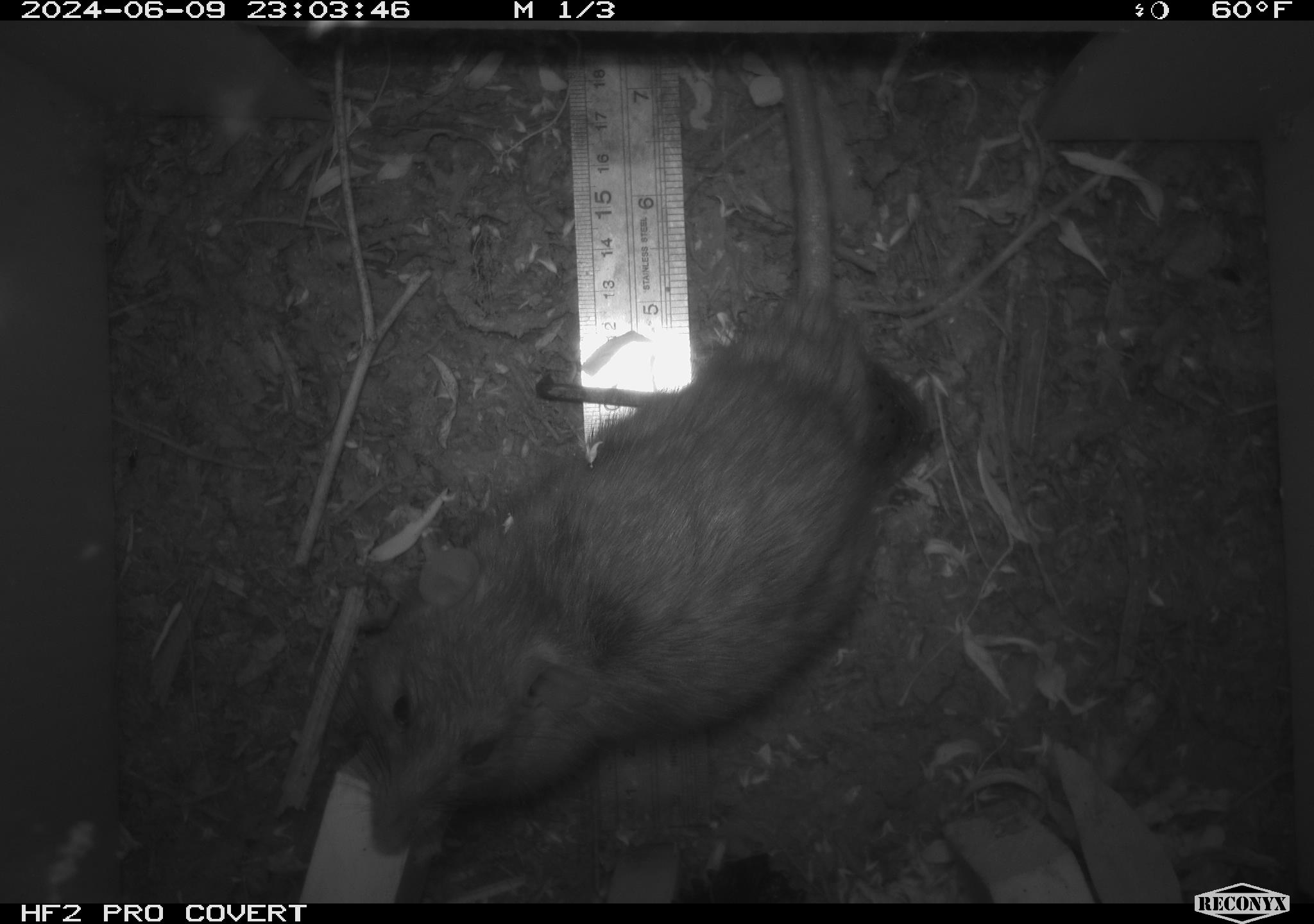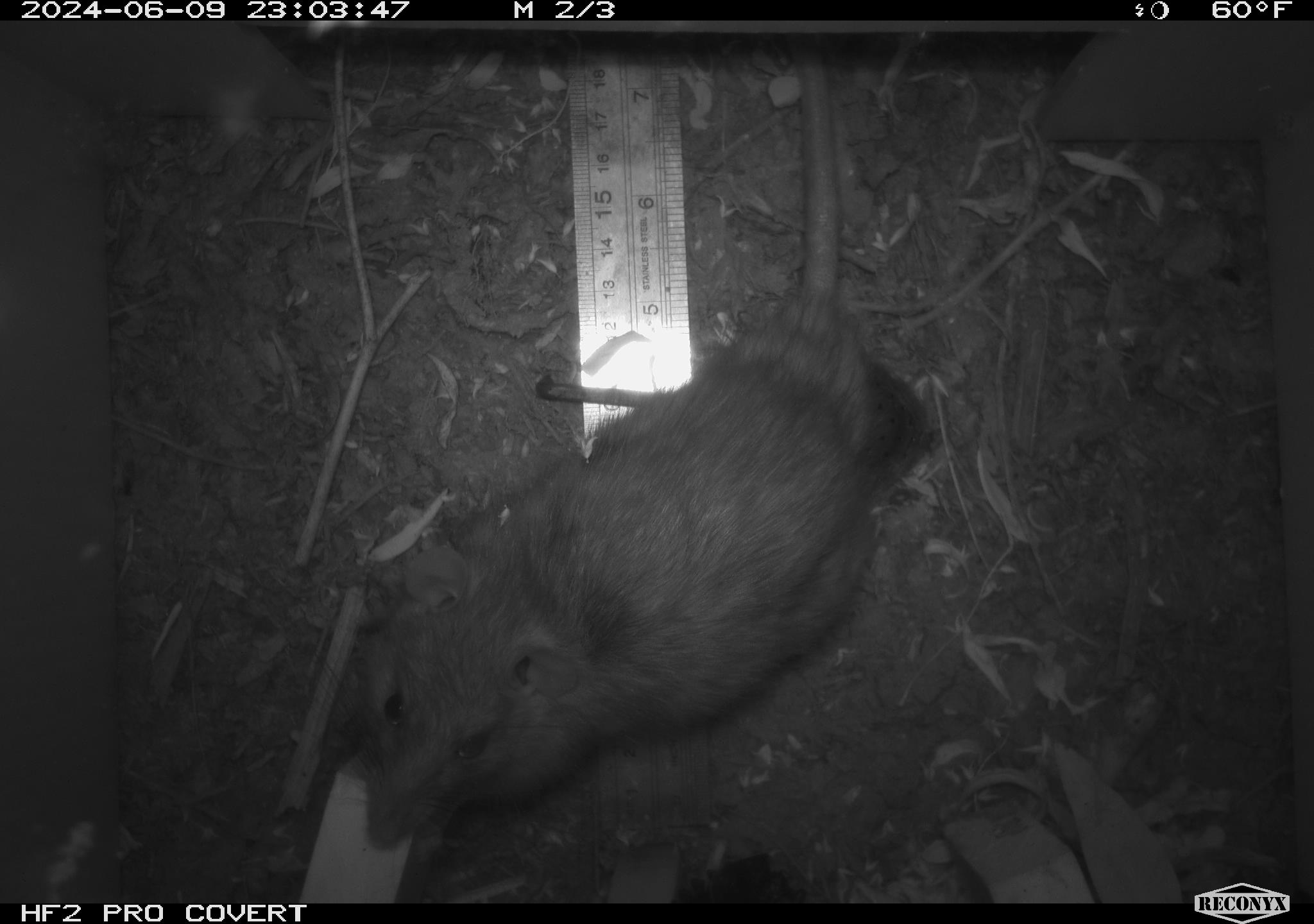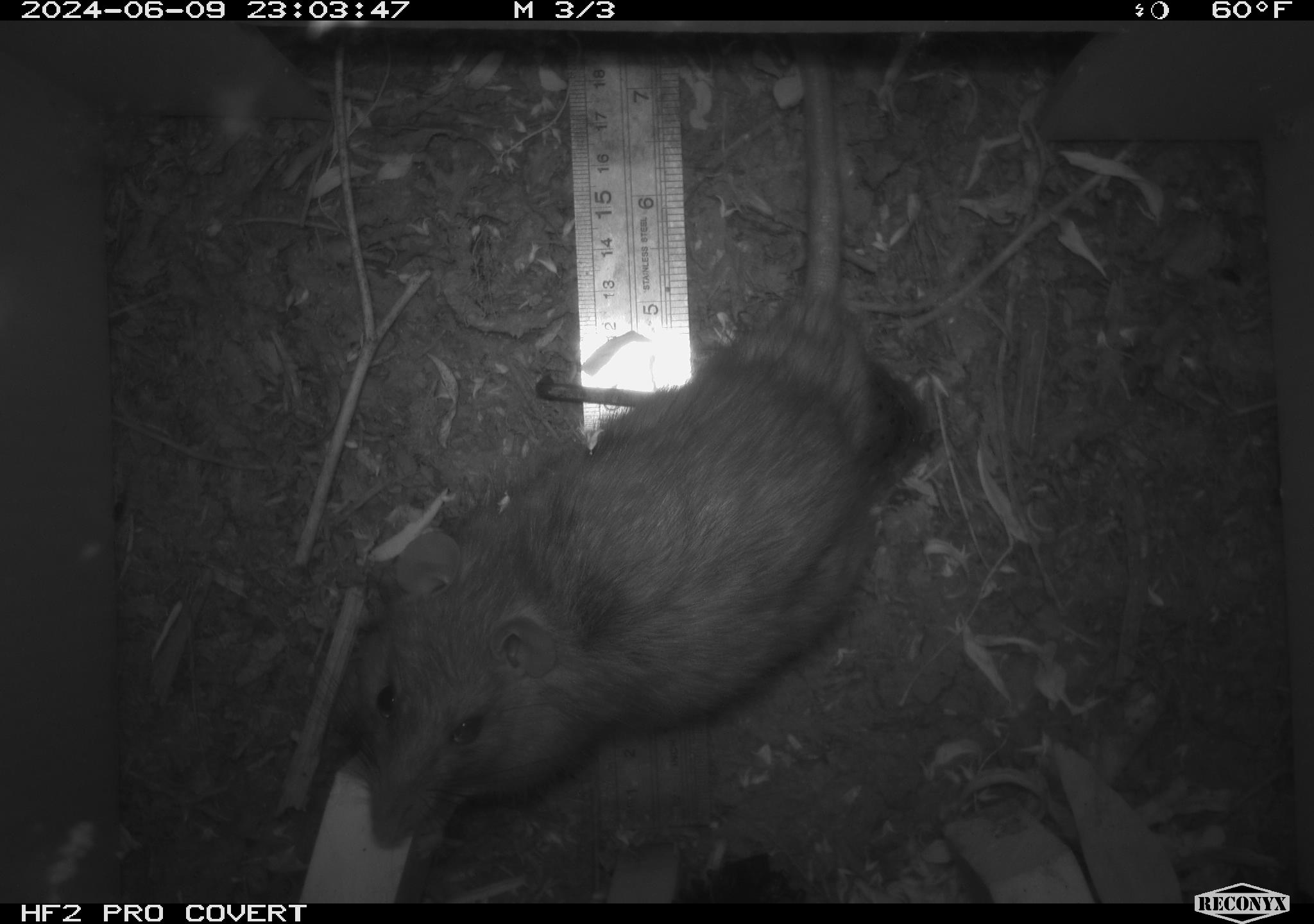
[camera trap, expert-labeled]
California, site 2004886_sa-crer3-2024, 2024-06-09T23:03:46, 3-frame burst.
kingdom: Animalia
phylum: Chordata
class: Mammalia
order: Rodentia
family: Muridae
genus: Rattus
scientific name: Rattus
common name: rat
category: rattus species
Rattus species (rat) (Rattus).